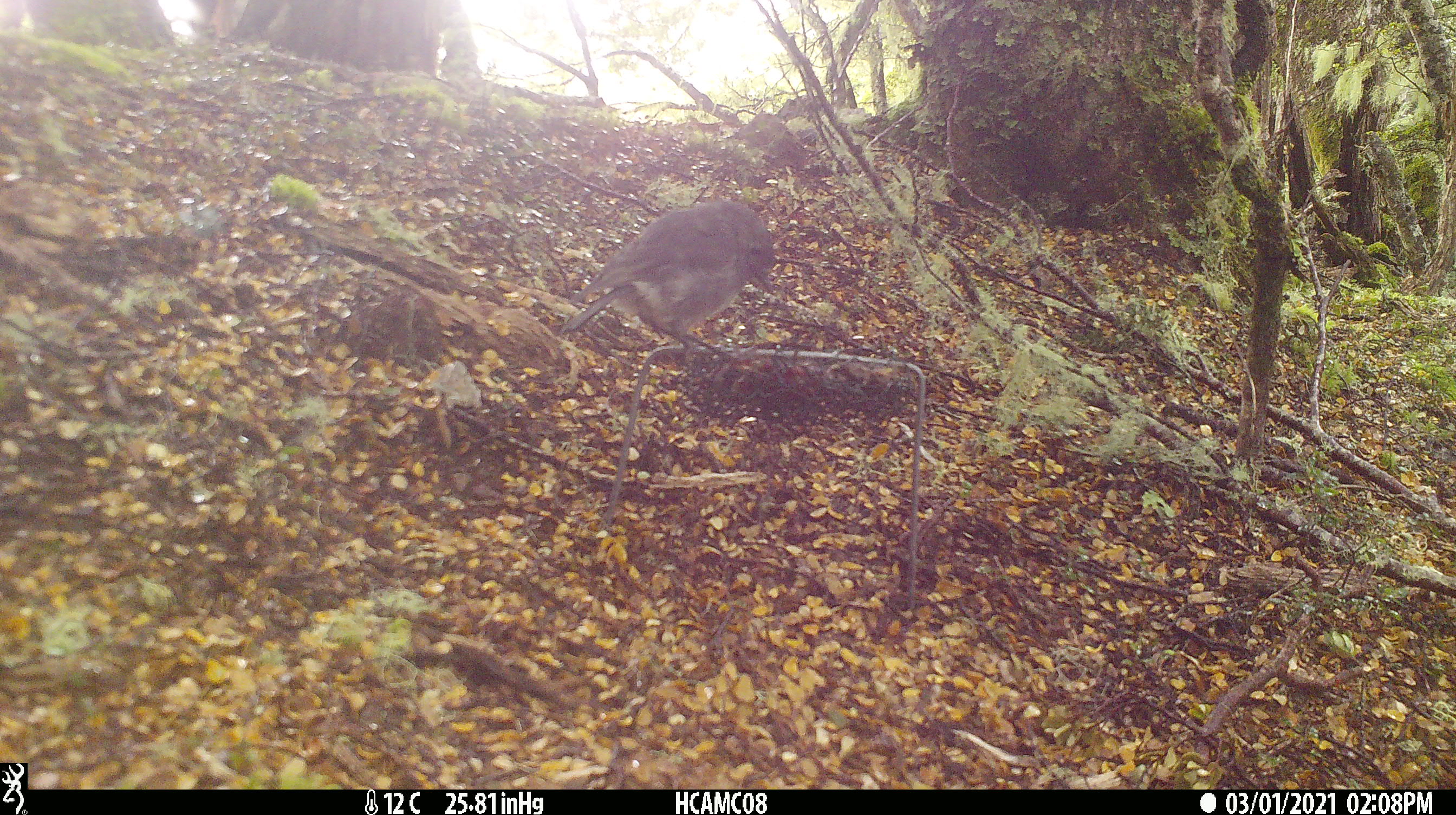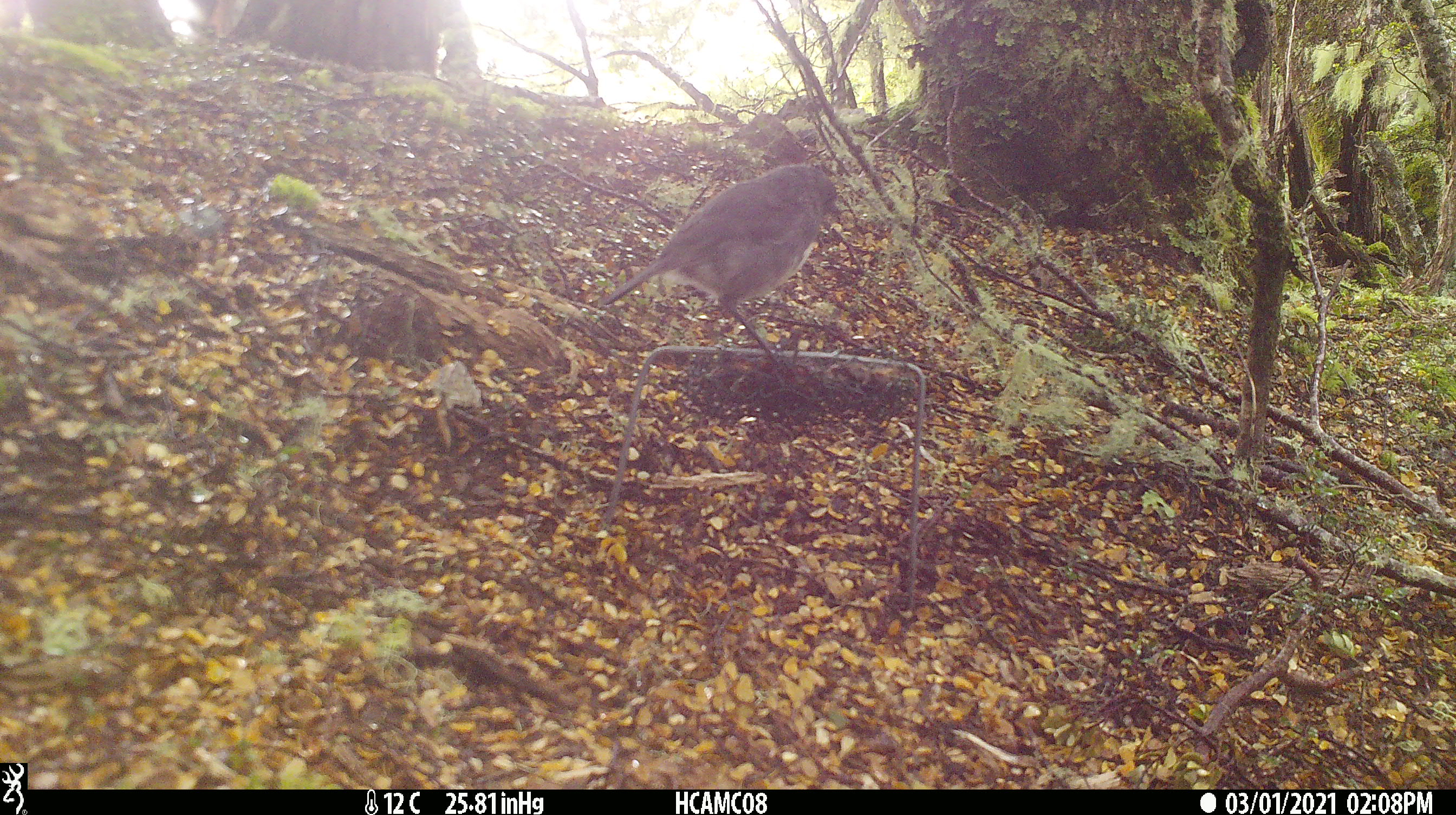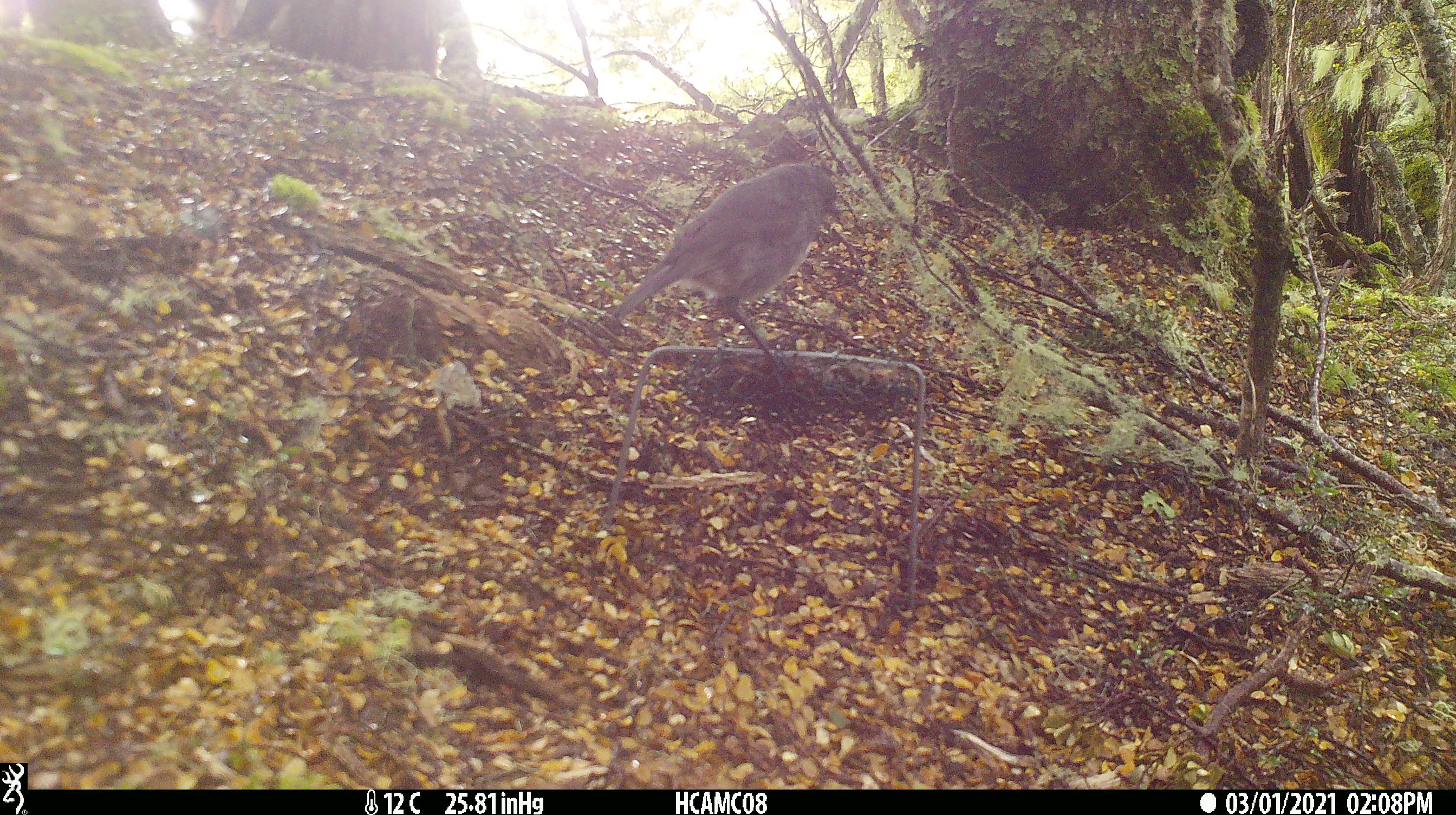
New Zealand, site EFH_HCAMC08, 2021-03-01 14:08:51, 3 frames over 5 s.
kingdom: Animalia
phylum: Chordata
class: Aves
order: Passeriformes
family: Petroicidae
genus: Petroica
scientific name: Petroica australis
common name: new zealand robin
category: robin